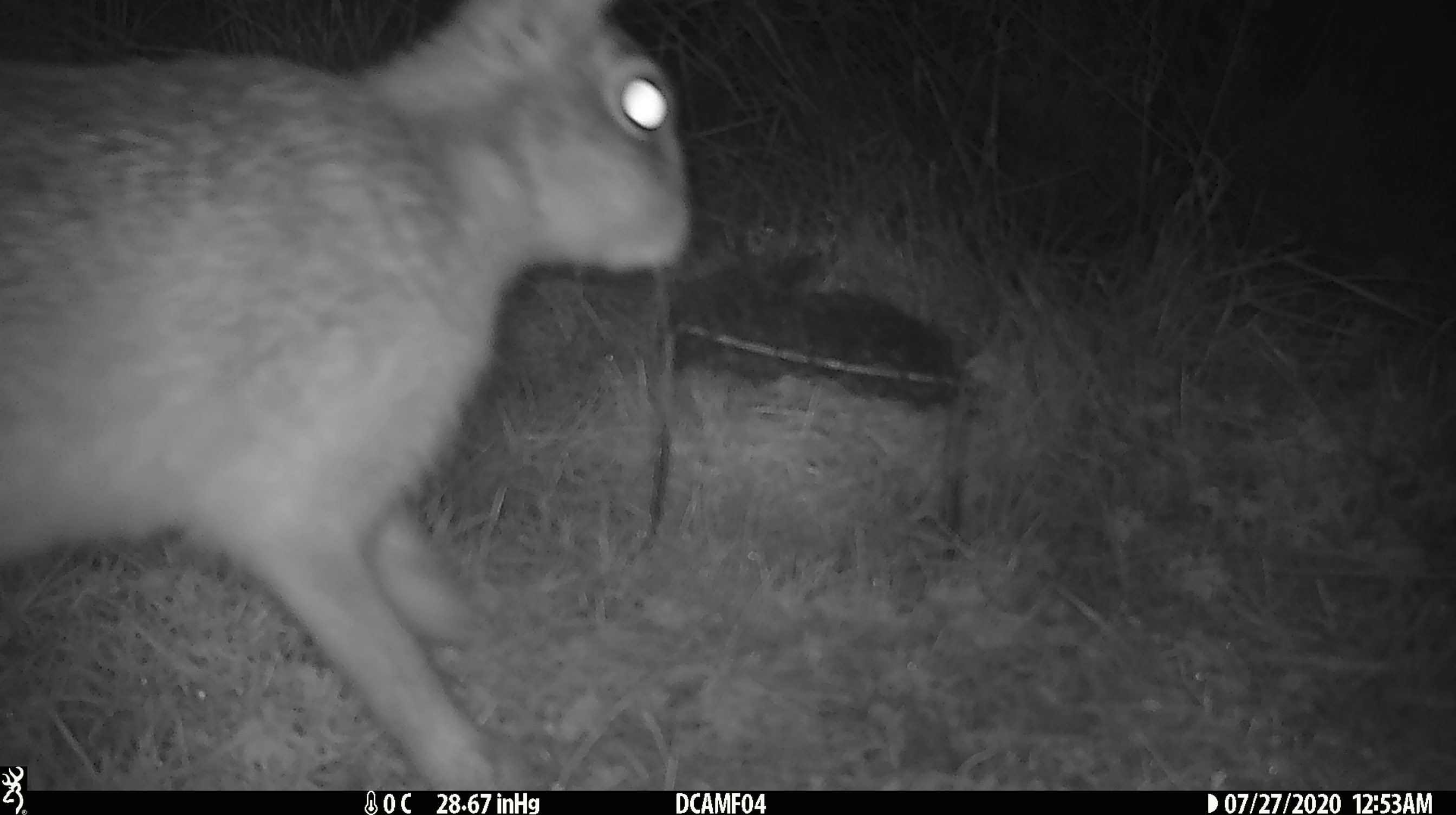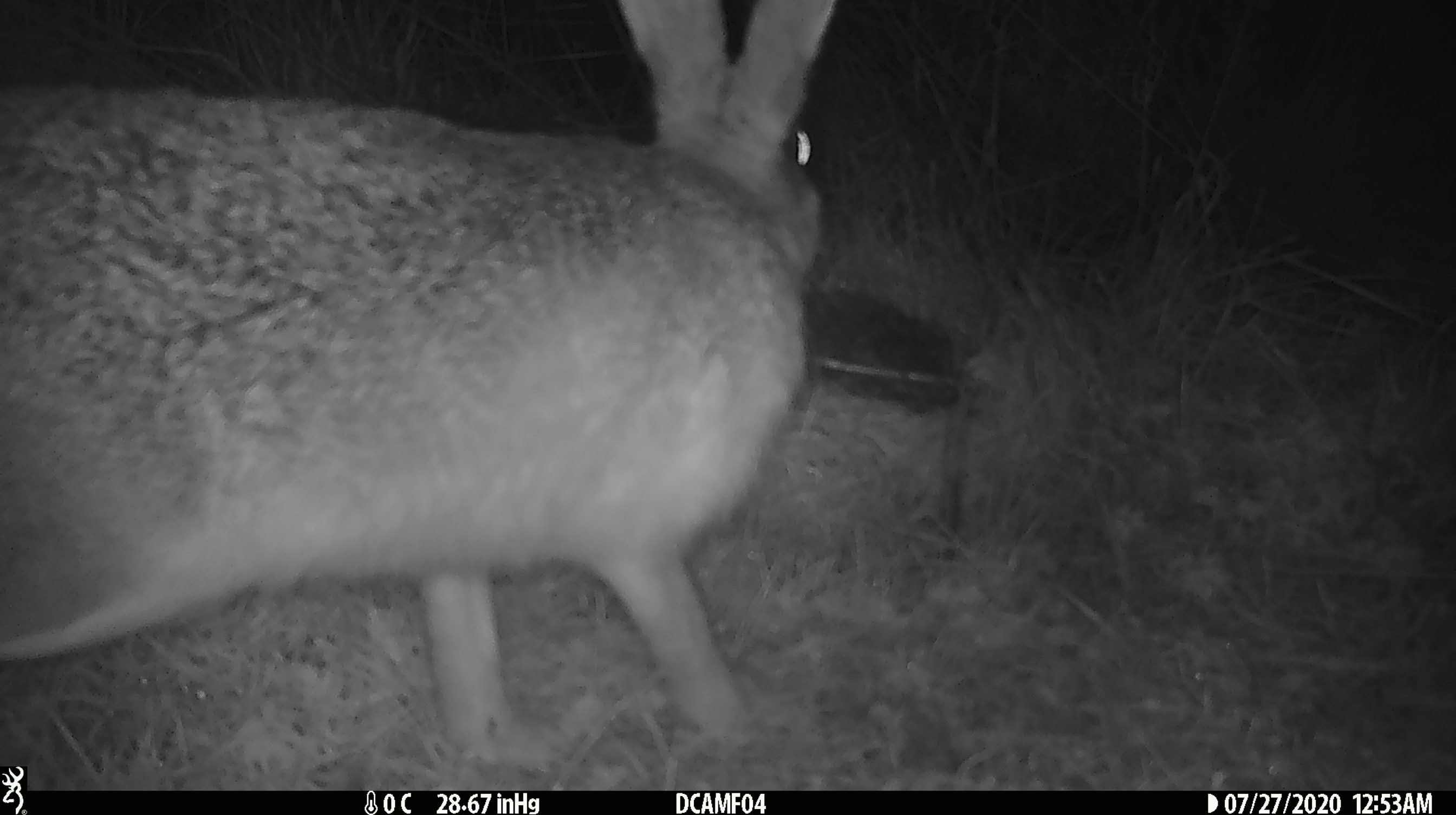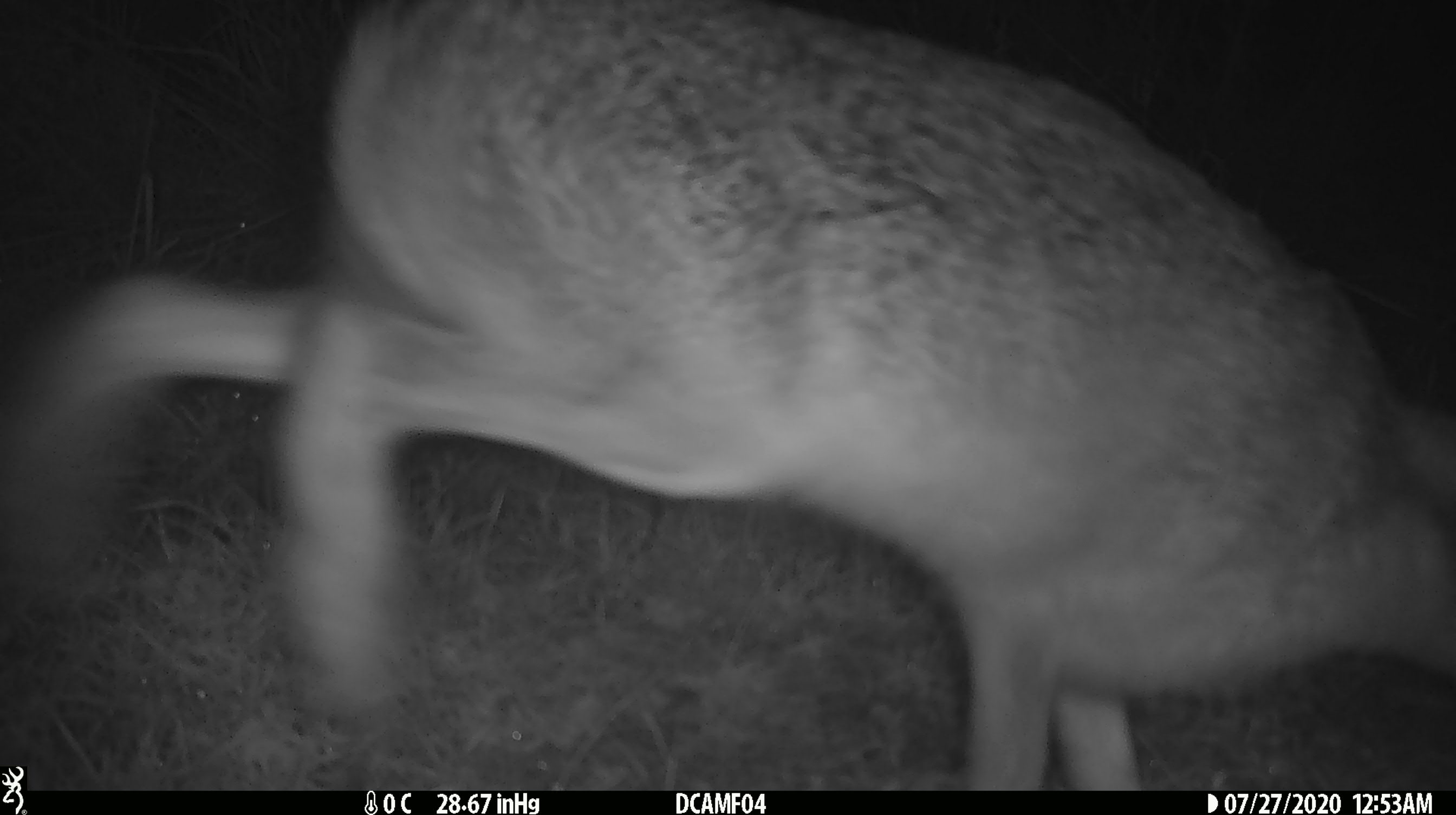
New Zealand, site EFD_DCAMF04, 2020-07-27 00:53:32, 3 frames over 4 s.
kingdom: Animalia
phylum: Chordata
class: Mammalia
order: Lagomorpha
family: Leporidae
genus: Lepus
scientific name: Lepus europaeus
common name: brown hare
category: hare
Hare (brown hare) (Lepus europaeus).